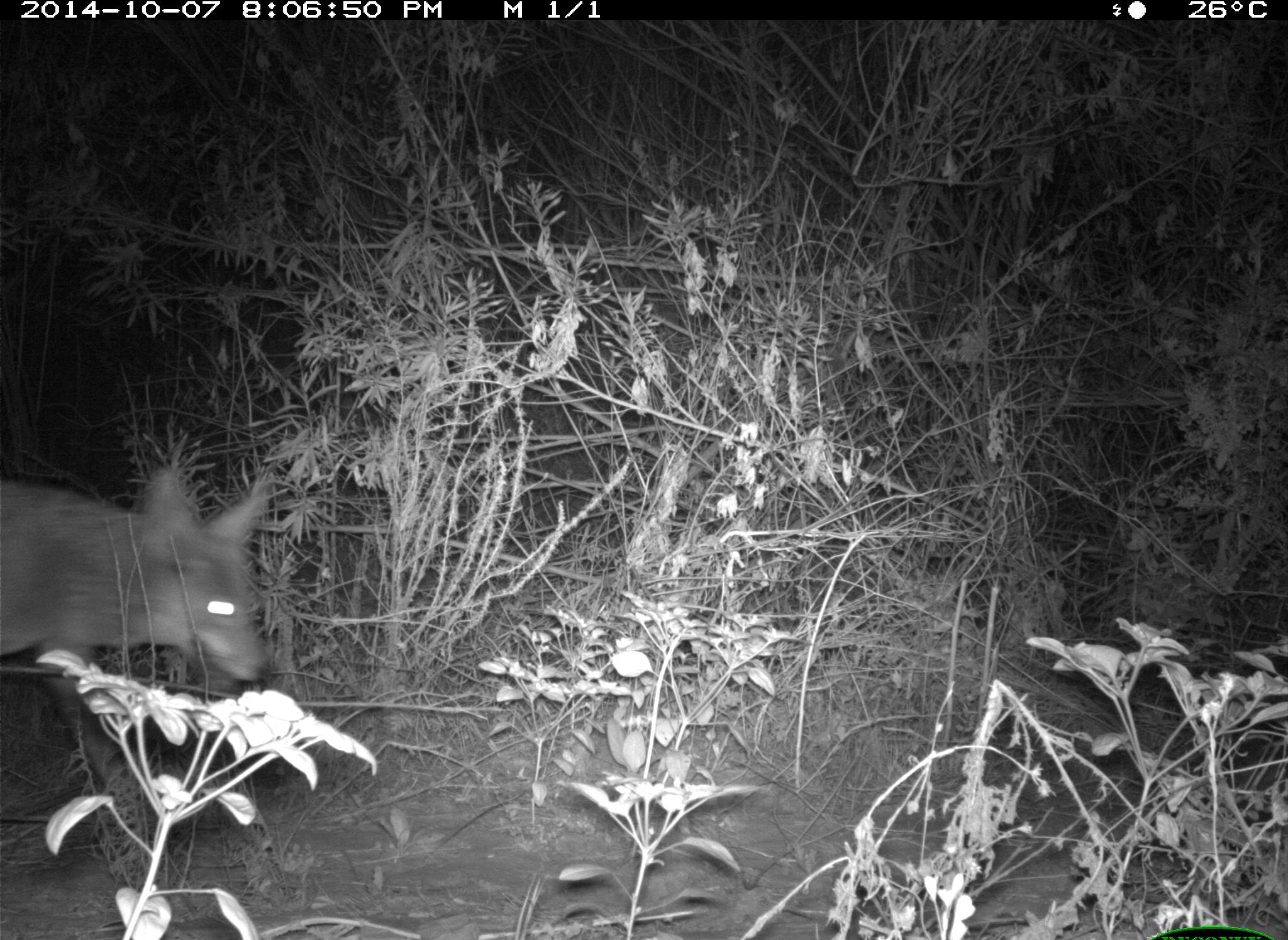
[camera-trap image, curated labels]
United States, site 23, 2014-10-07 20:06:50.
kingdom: Animalia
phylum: Chordata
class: Mammalia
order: Carnivora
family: Canidae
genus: Canis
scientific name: Canis latrans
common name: coyote